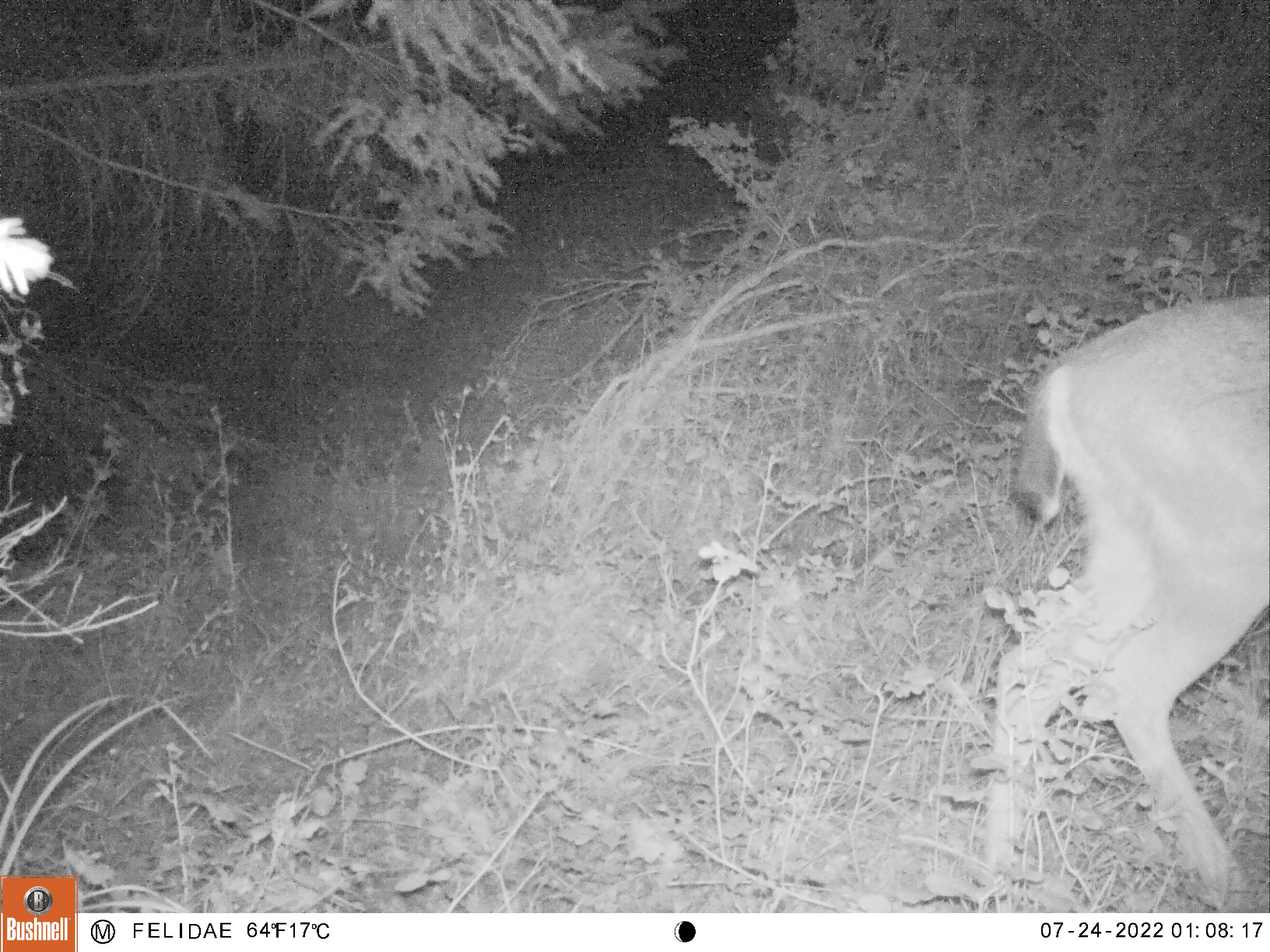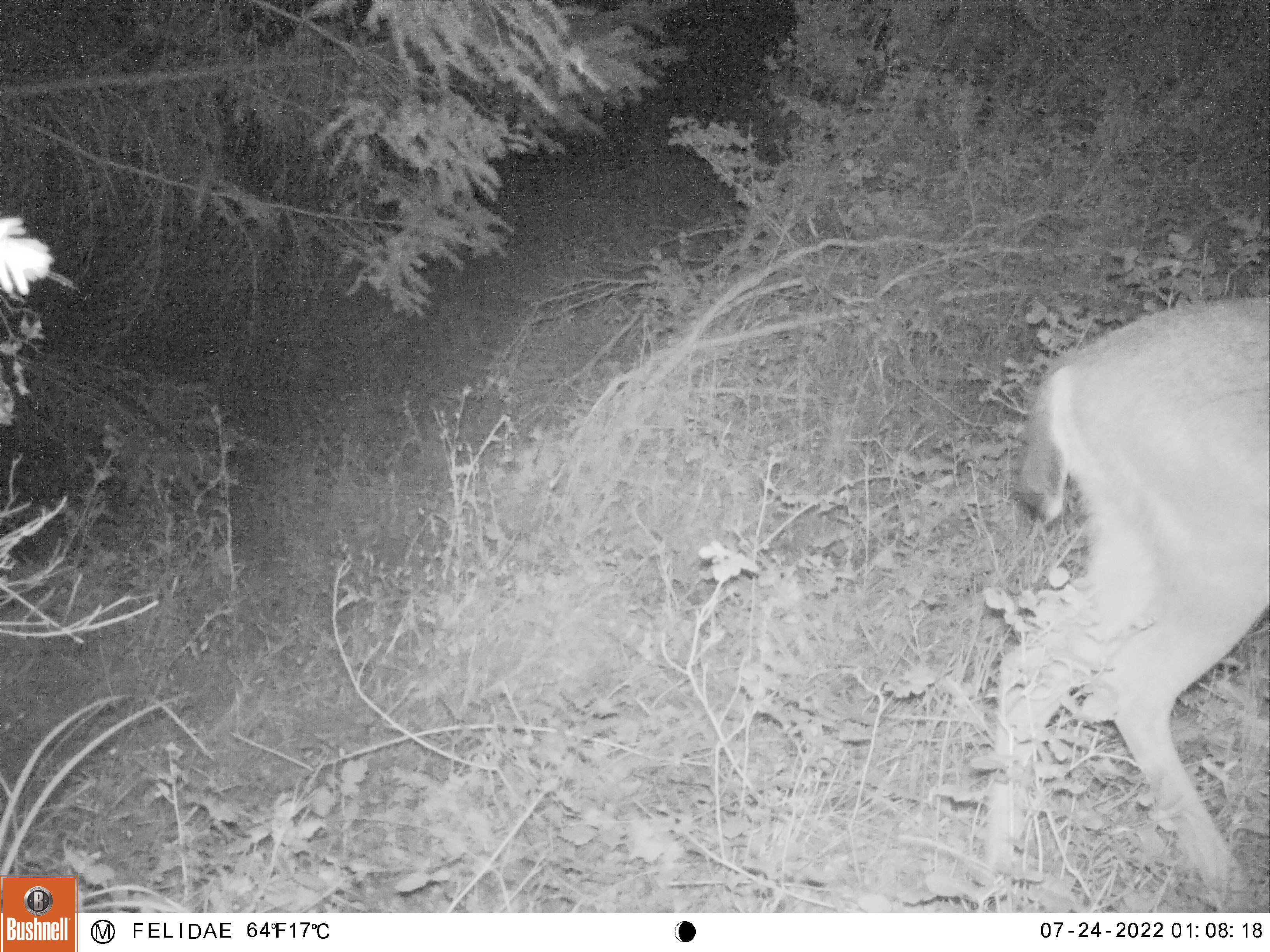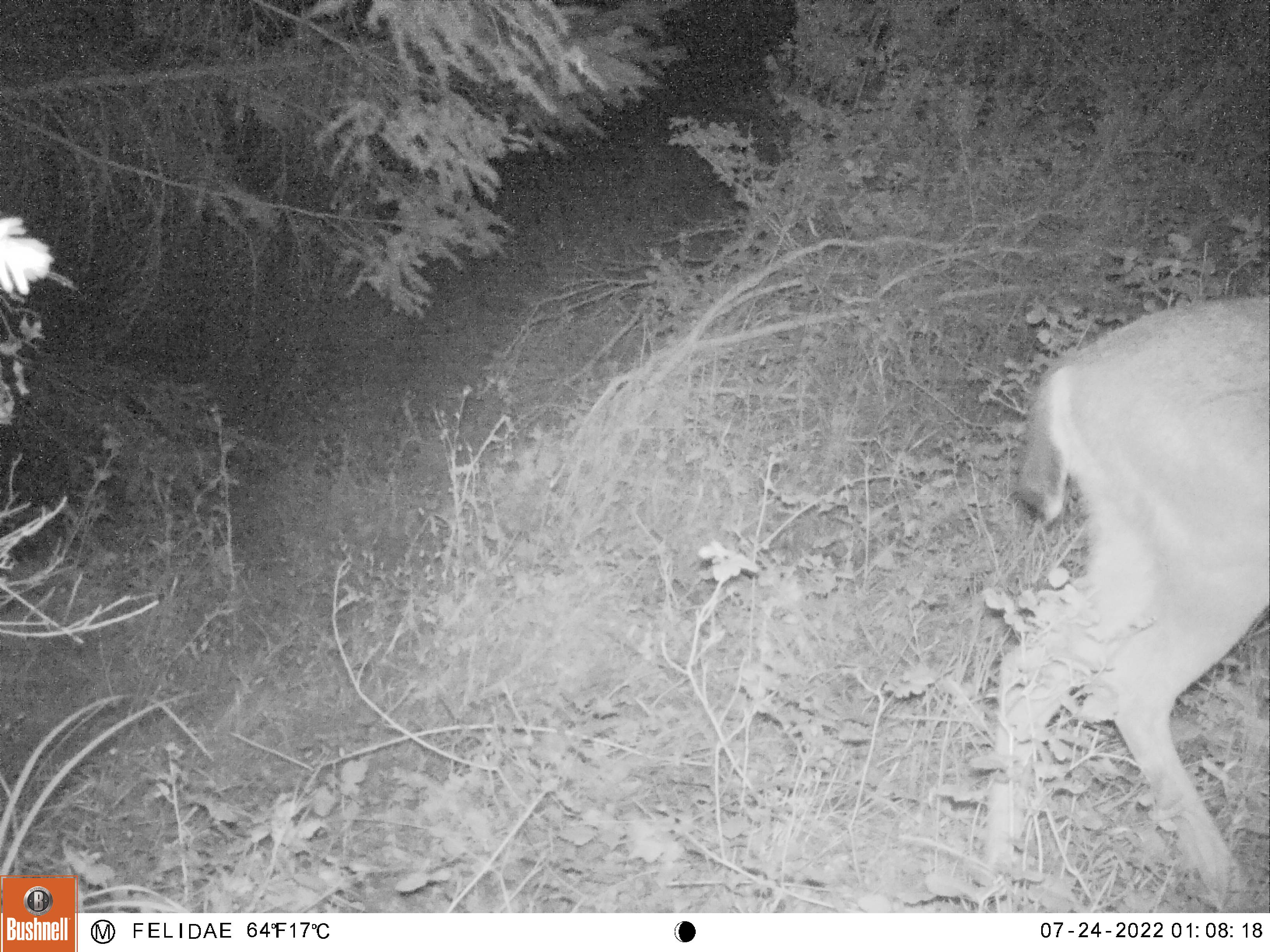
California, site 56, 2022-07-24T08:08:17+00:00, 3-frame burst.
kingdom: Animalia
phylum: Chordata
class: Mammalia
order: Artiodactyla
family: Cervidae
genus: Odocoileus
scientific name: Odocoileus hemionus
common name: mule deer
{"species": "mule deer (Odocoileus hemionus)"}